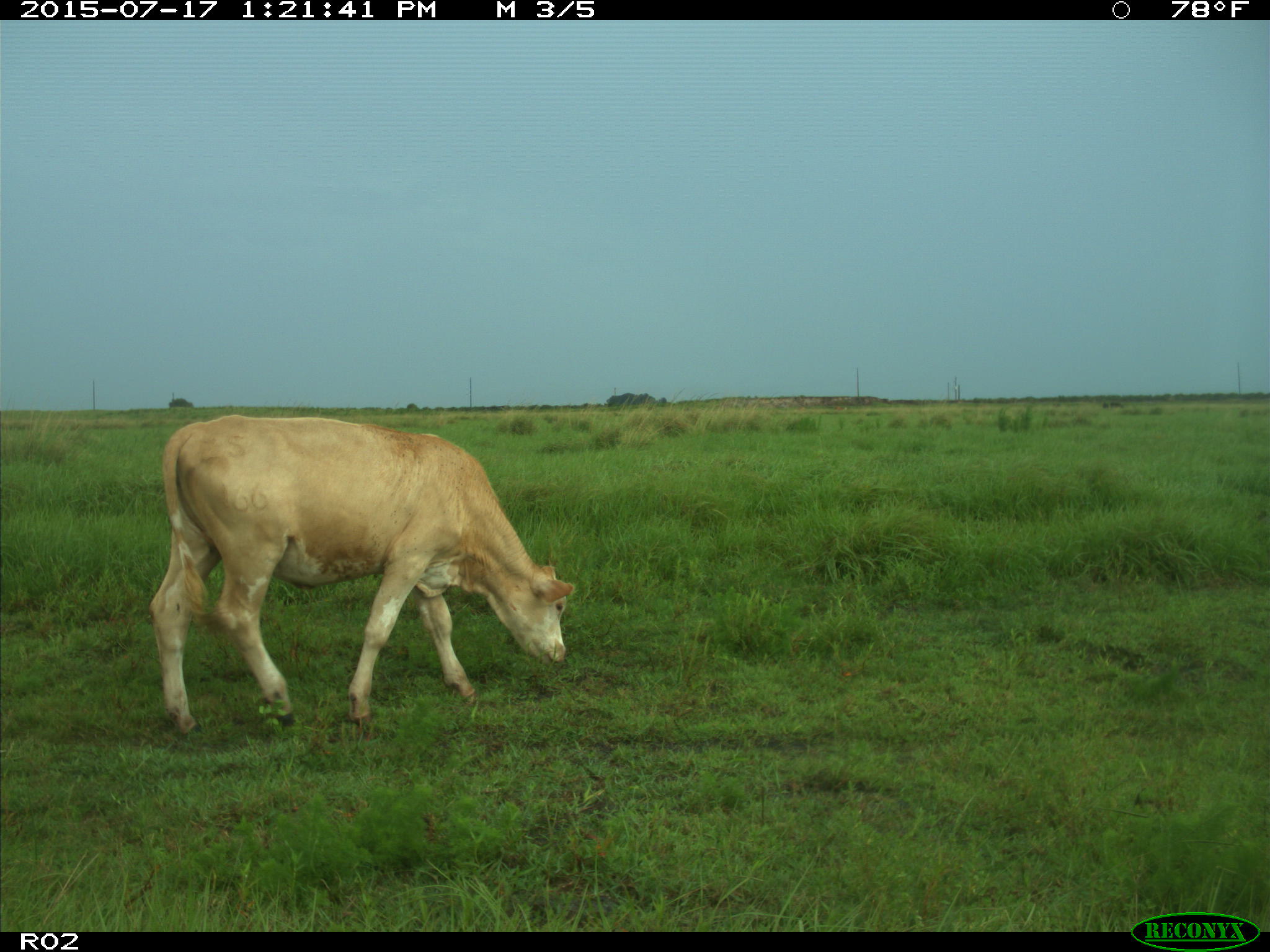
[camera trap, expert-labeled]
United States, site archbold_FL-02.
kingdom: Animalia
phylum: Chordata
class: Mammalia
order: Artiodactyla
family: Bovidae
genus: Bos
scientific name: Bos taurus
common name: domestic cow